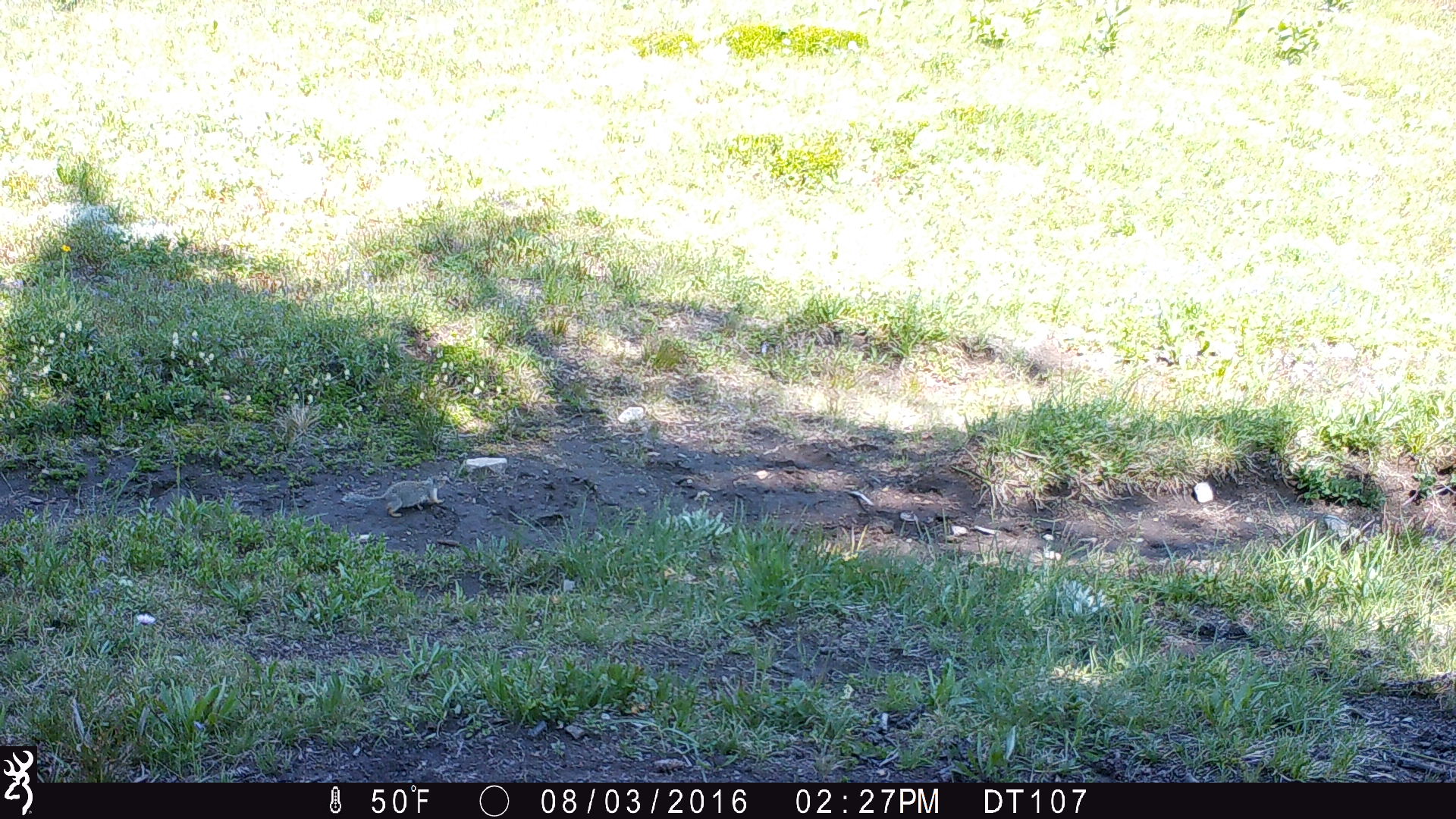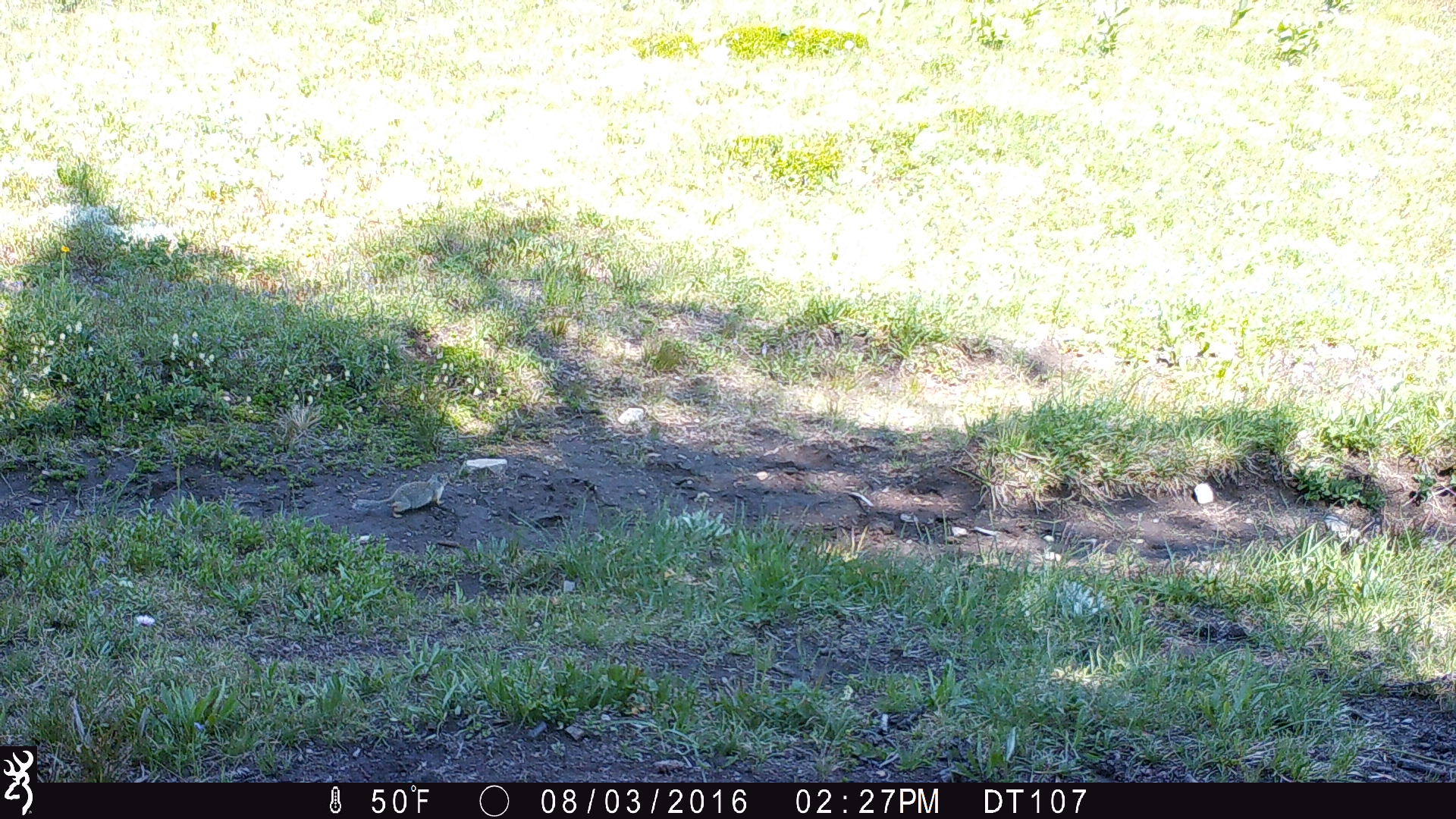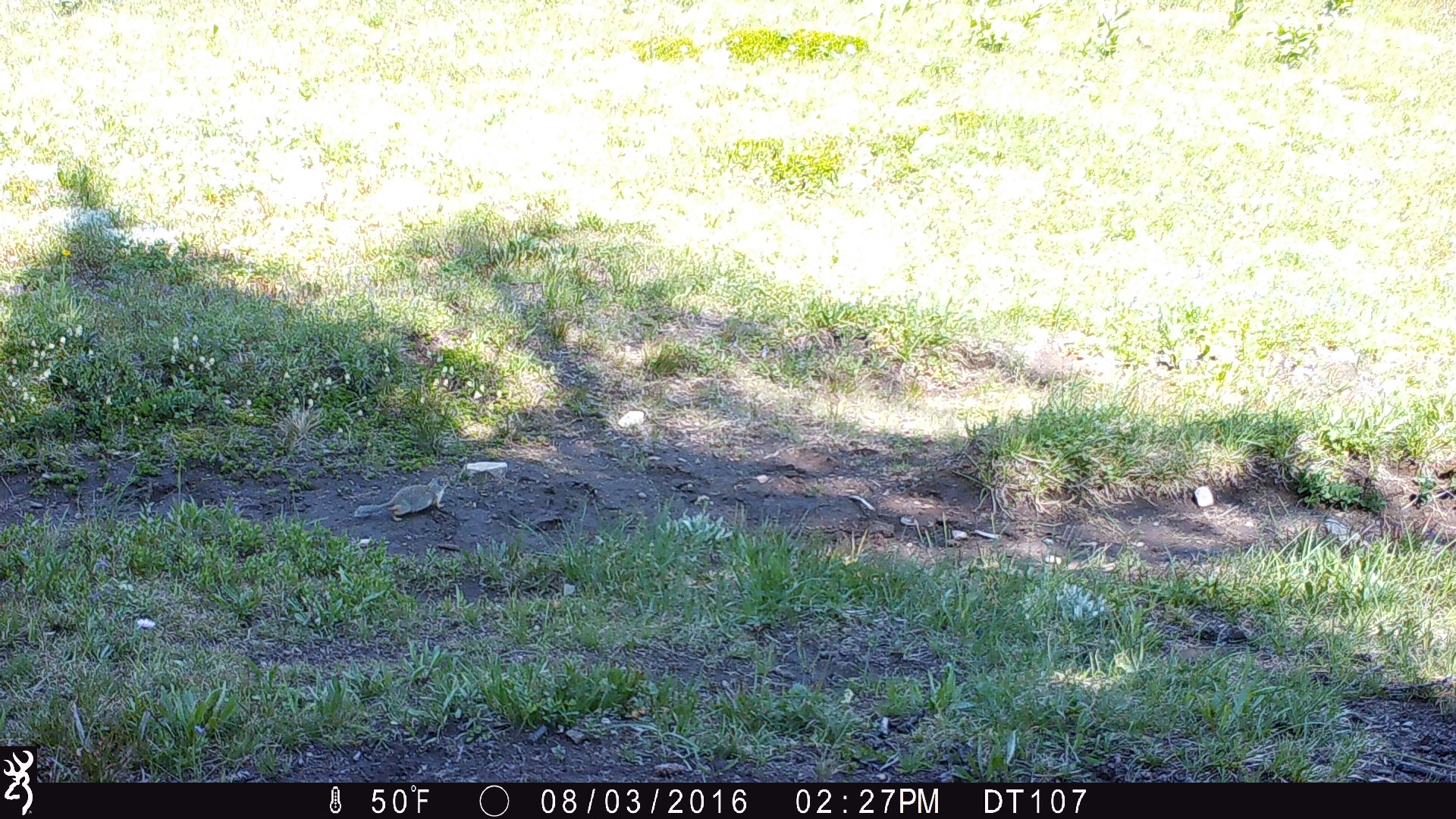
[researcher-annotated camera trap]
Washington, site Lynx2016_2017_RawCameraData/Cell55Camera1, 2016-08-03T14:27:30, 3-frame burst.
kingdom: Animalia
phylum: Chordata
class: Mammalia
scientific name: Mammalia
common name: small mammal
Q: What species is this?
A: Small mammal (Mammalia).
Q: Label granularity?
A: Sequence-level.